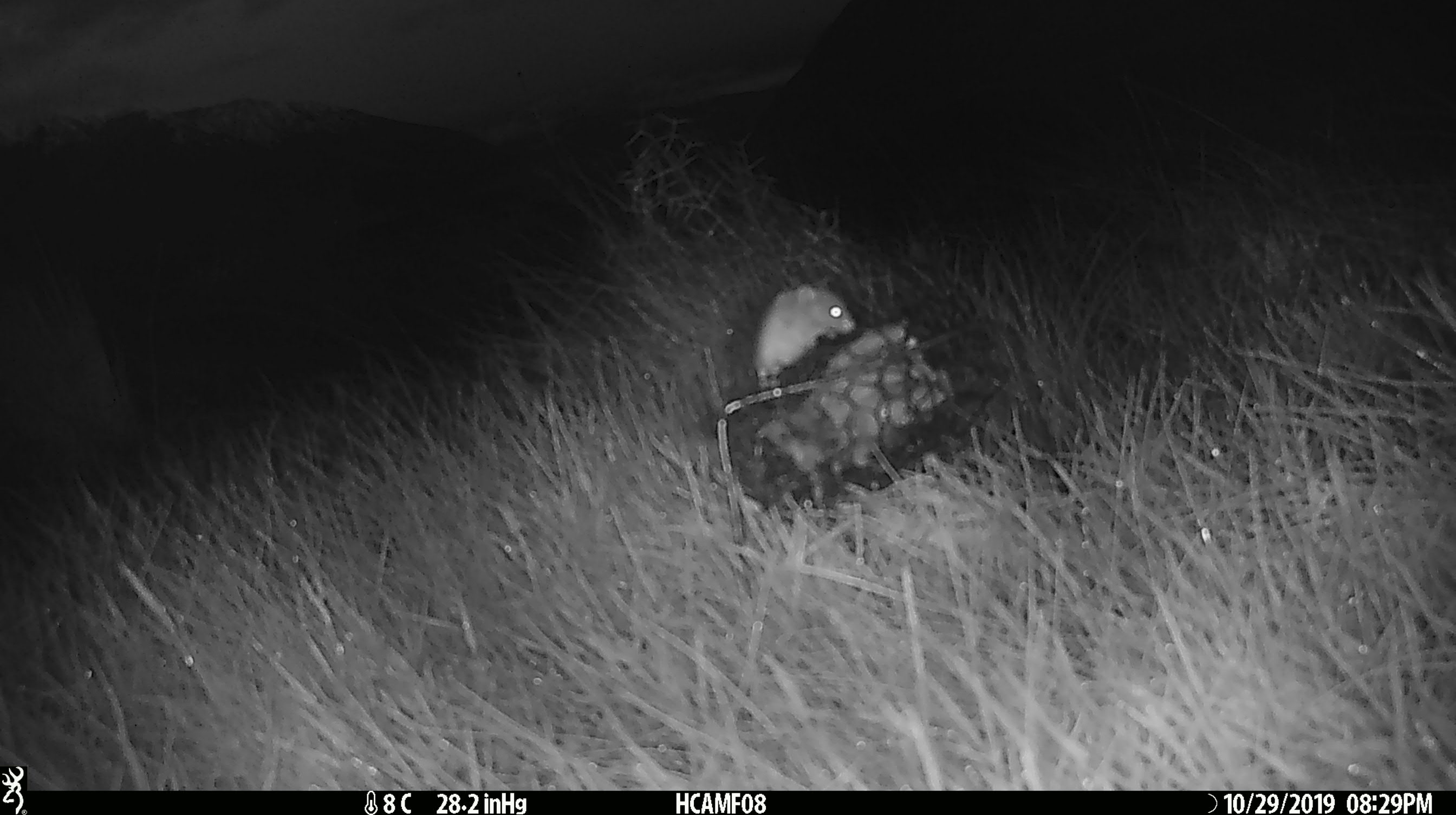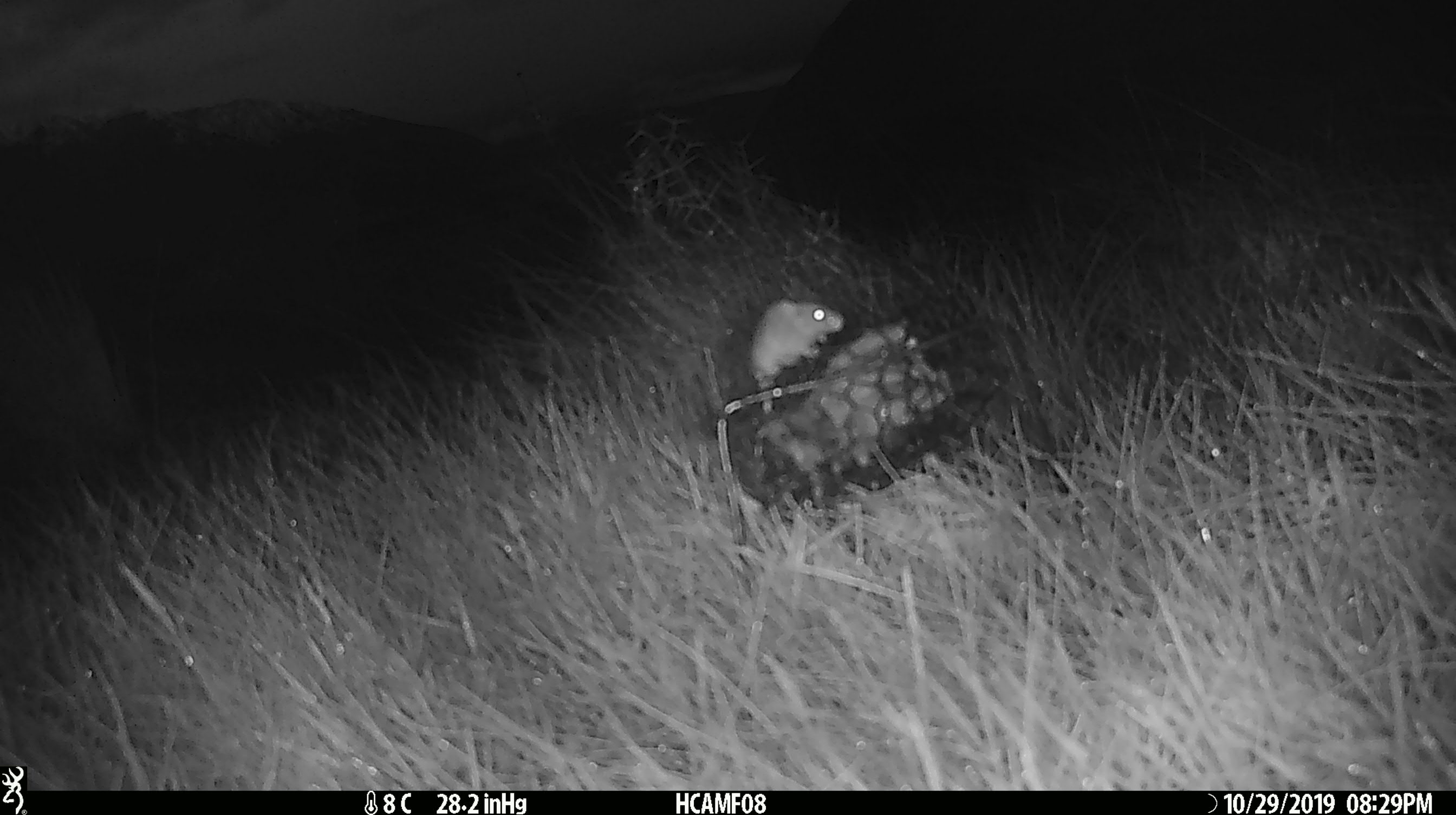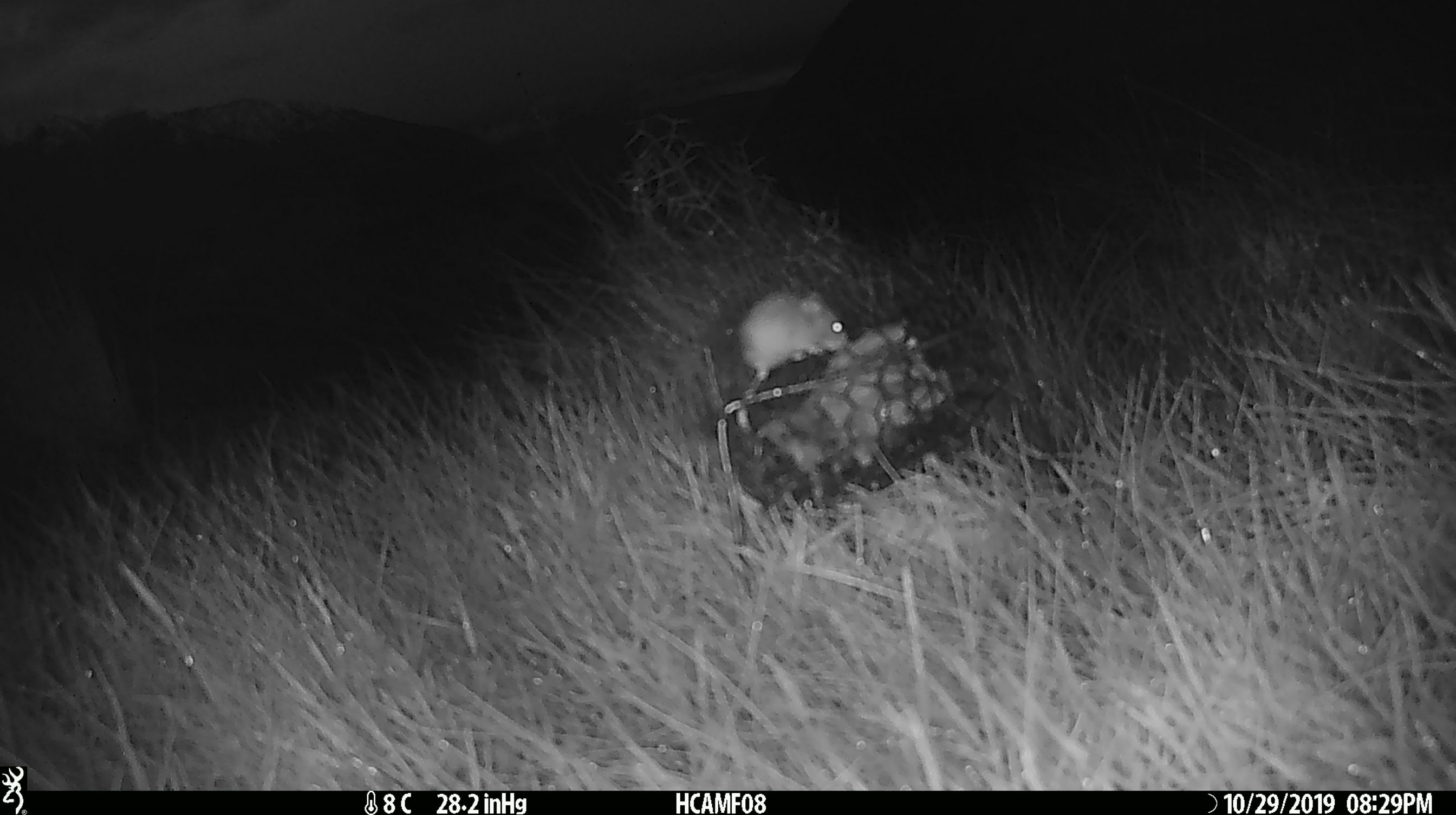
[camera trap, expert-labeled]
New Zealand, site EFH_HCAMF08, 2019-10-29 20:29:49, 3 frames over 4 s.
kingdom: Animalia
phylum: Chordata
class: Mammalia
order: Rodentia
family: Muridae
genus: Mus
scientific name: Mus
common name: mouse